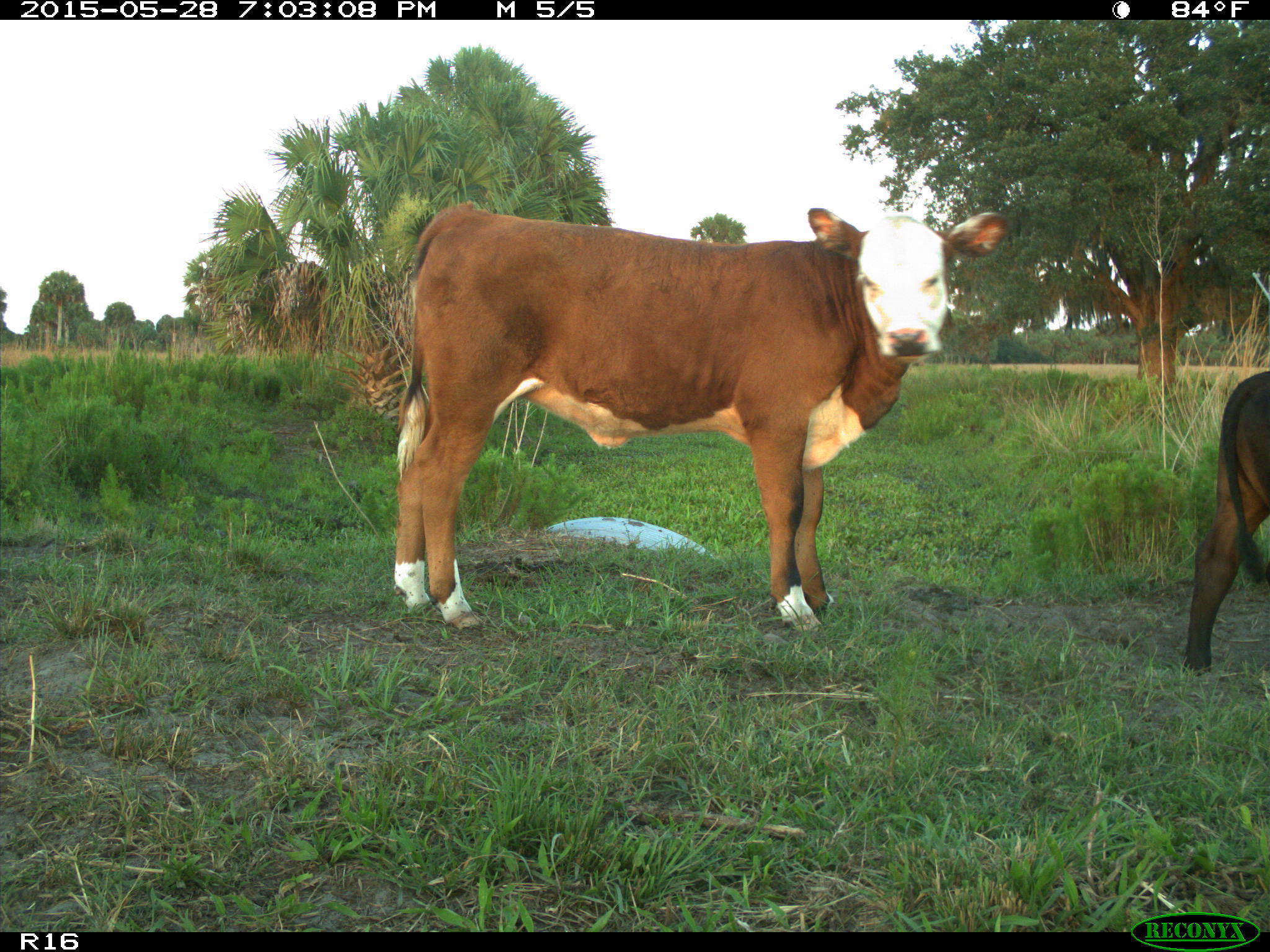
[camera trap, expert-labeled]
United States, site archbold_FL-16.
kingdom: Animalia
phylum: Chordata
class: Mammalia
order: Artiodactyla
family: Bovidae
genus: Bos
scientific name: Bos taurus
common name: domestic cow